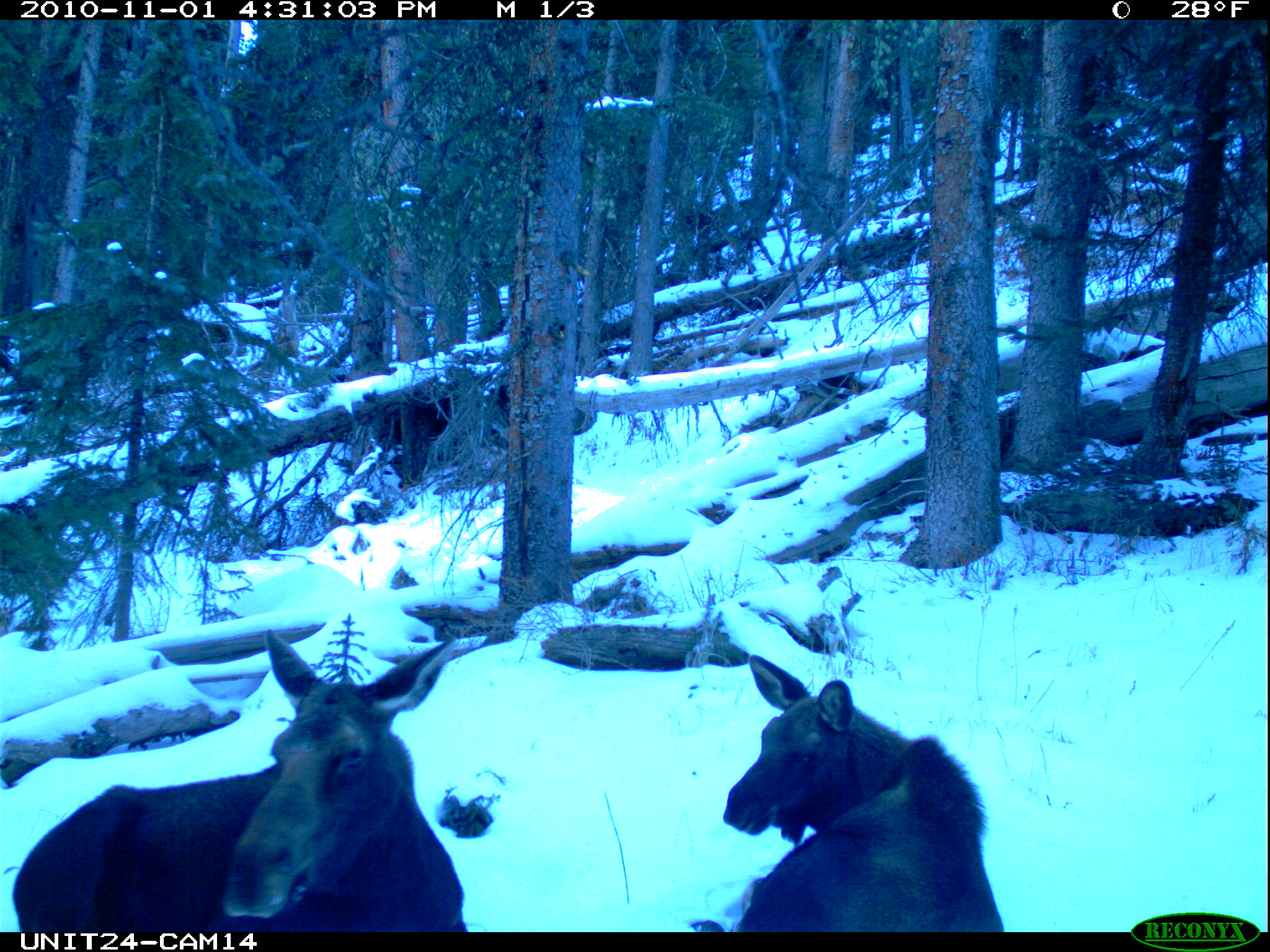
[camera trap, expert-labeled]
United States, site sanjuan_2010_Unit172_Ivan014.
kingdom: Animalia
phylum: Chordata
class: Mammalia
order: Artiodactyla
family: Cervidae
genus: Alces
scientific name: Alces alces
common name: moose